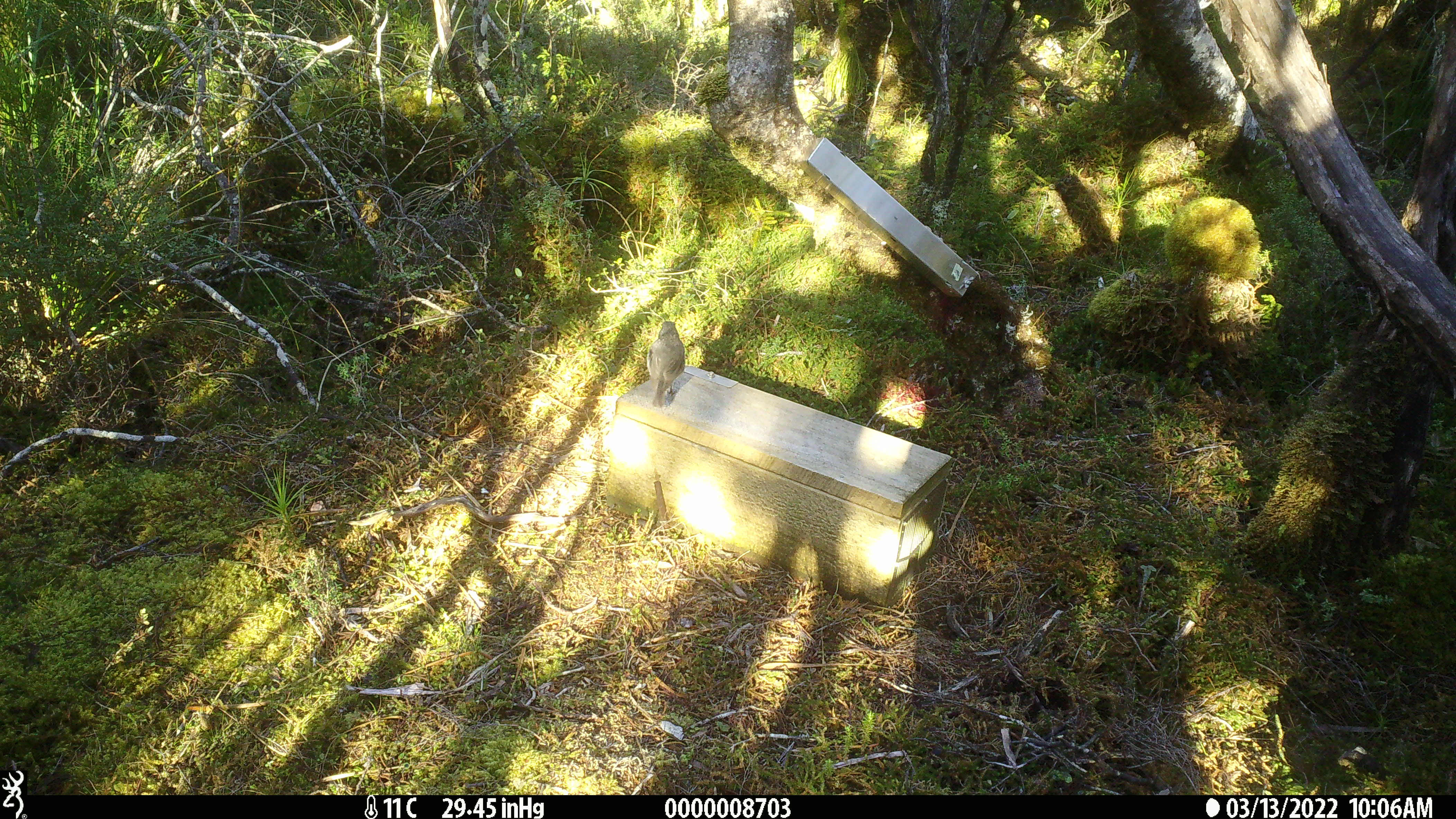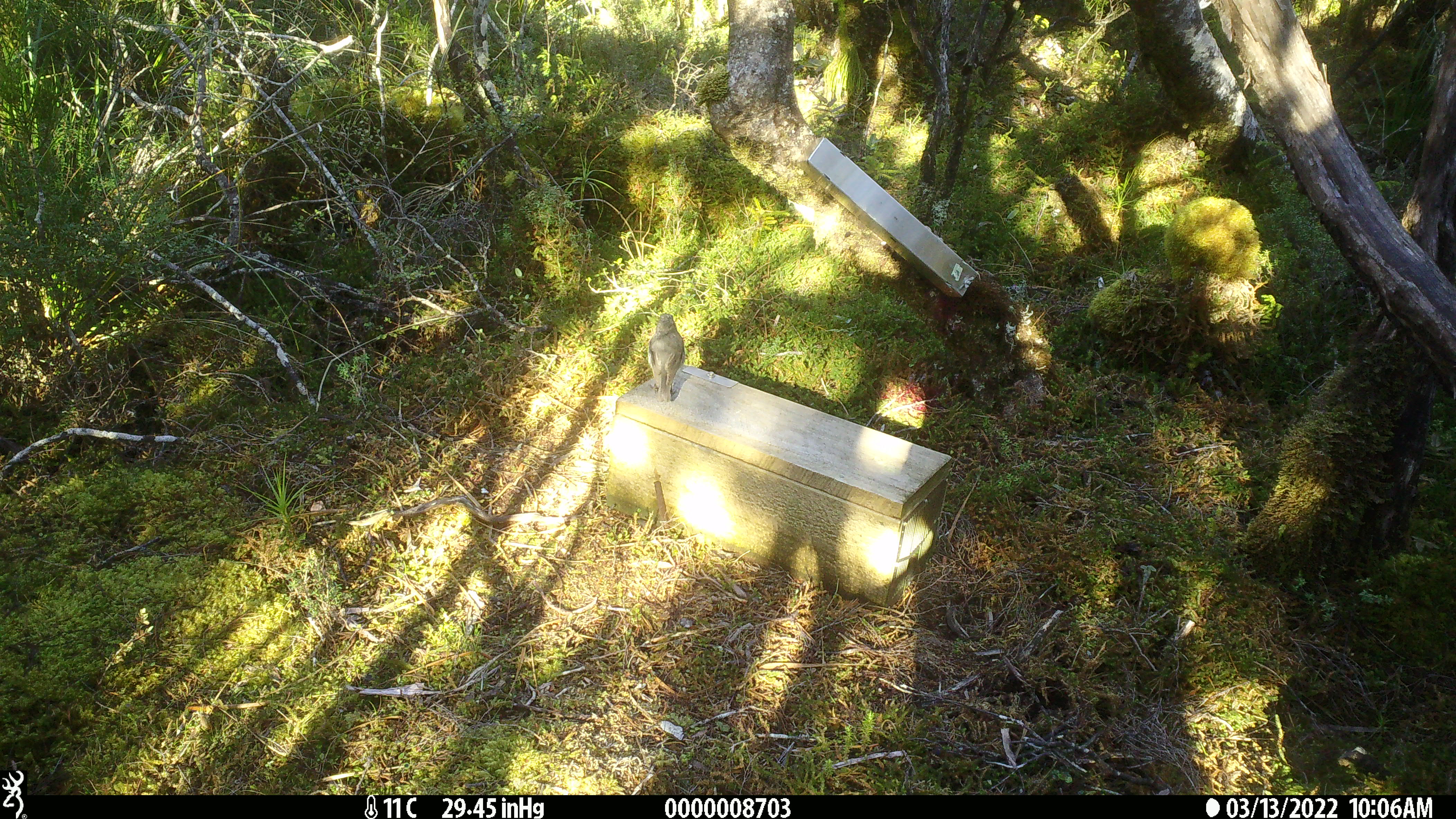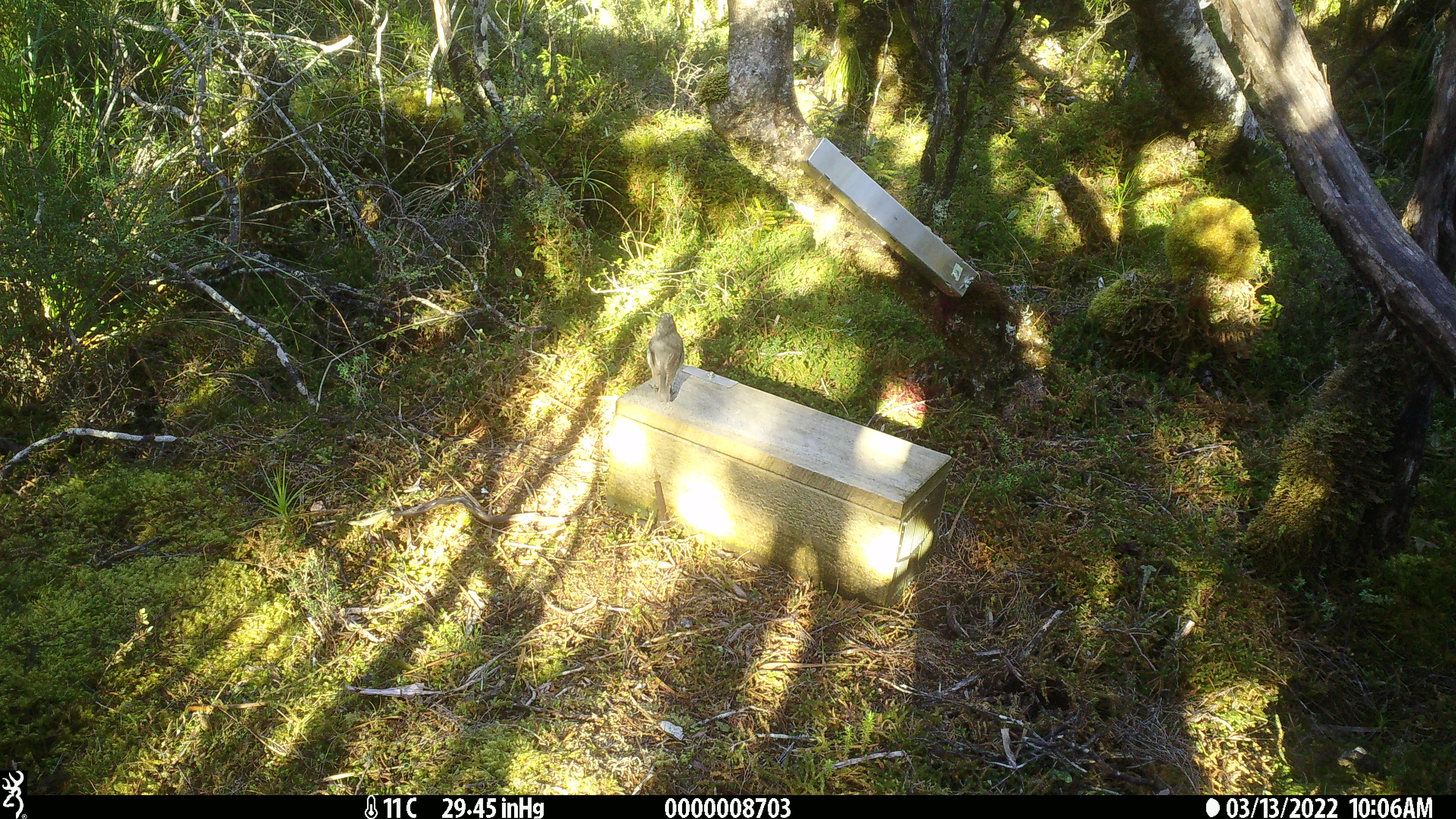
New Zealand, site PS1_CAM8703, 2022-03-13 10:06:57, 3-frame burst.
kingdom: Animalia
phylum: Chordata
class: Aves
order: Passeriformes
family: Petroicidae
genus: Petroica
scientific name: Petroica australis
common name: new zealand robin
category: robin